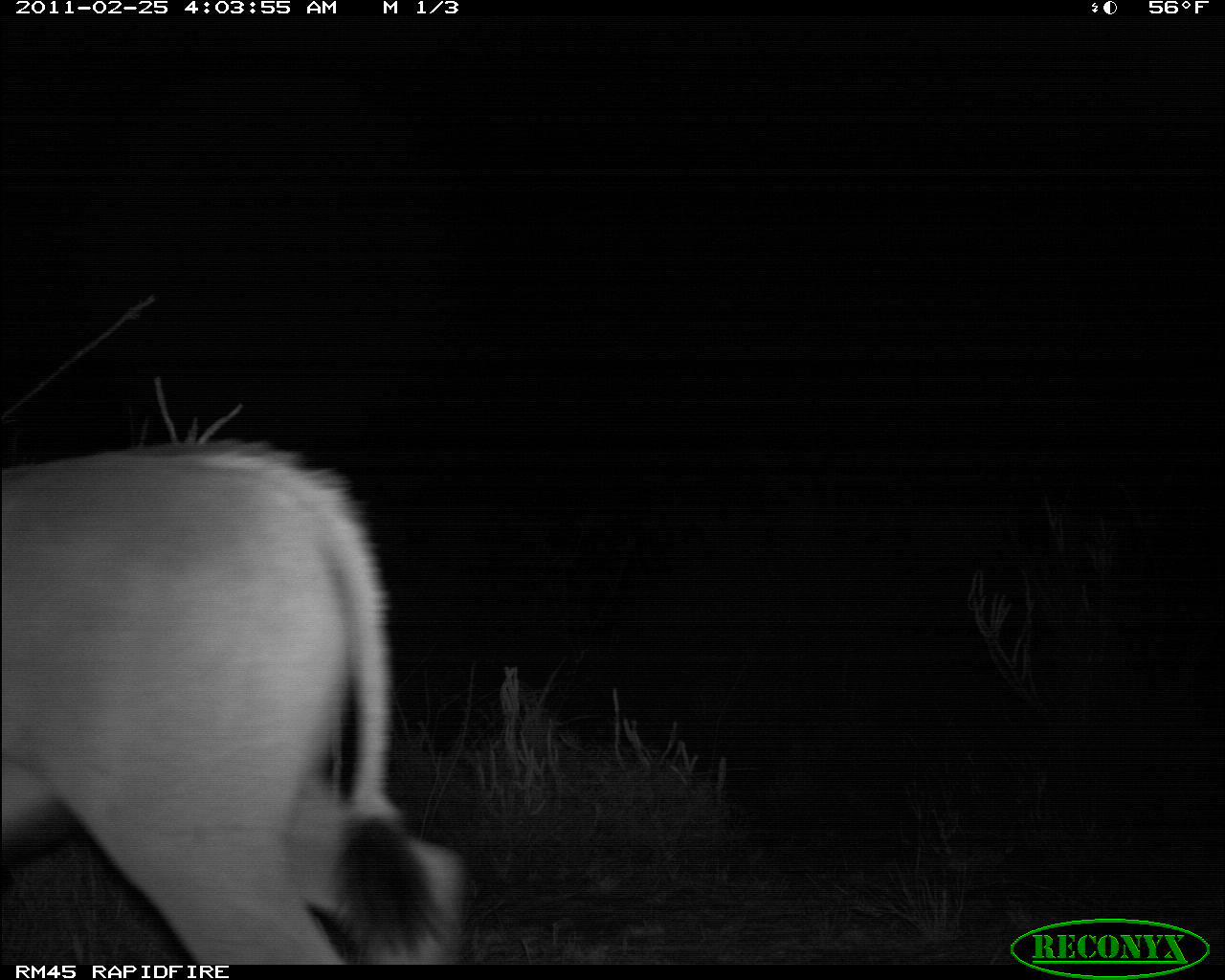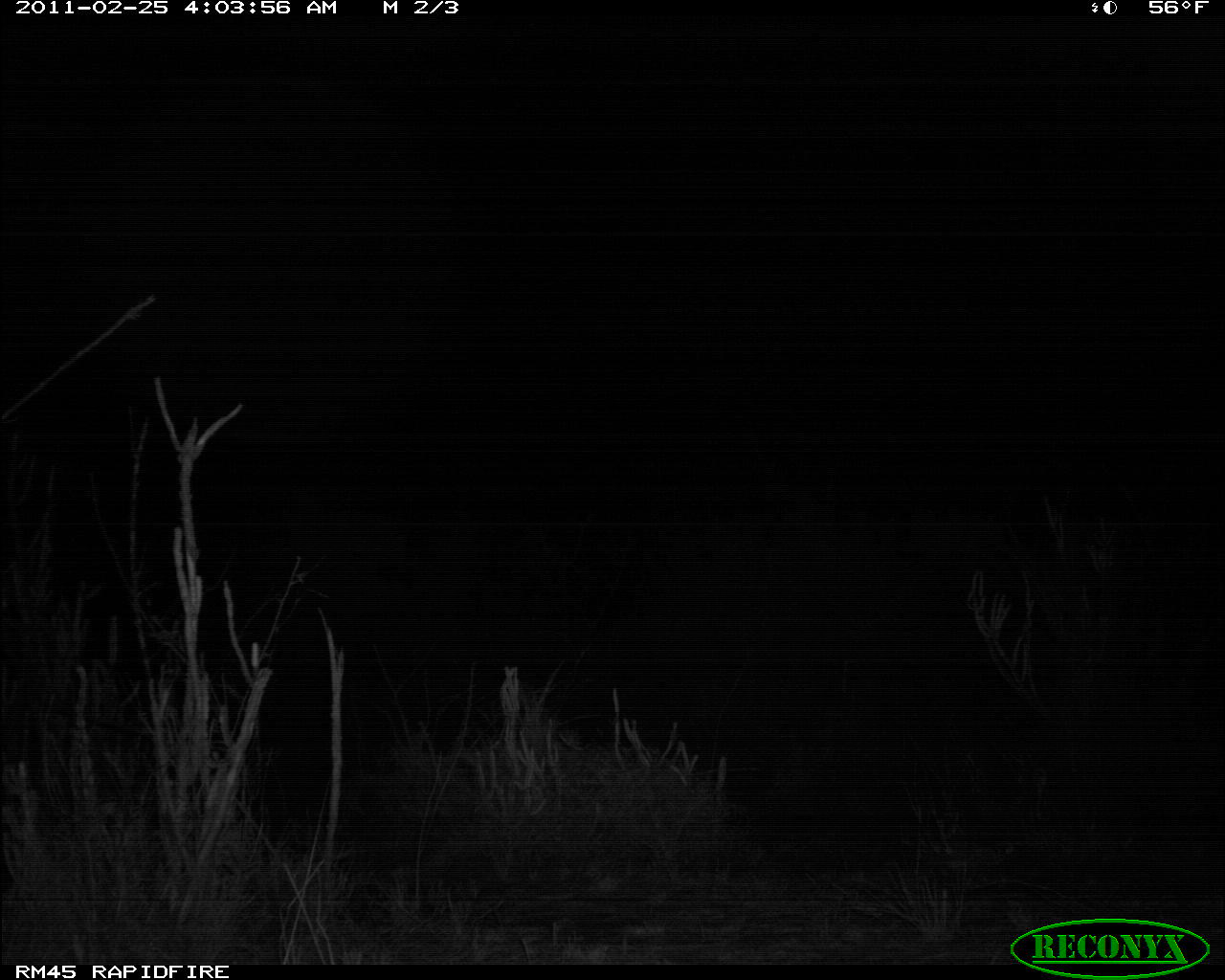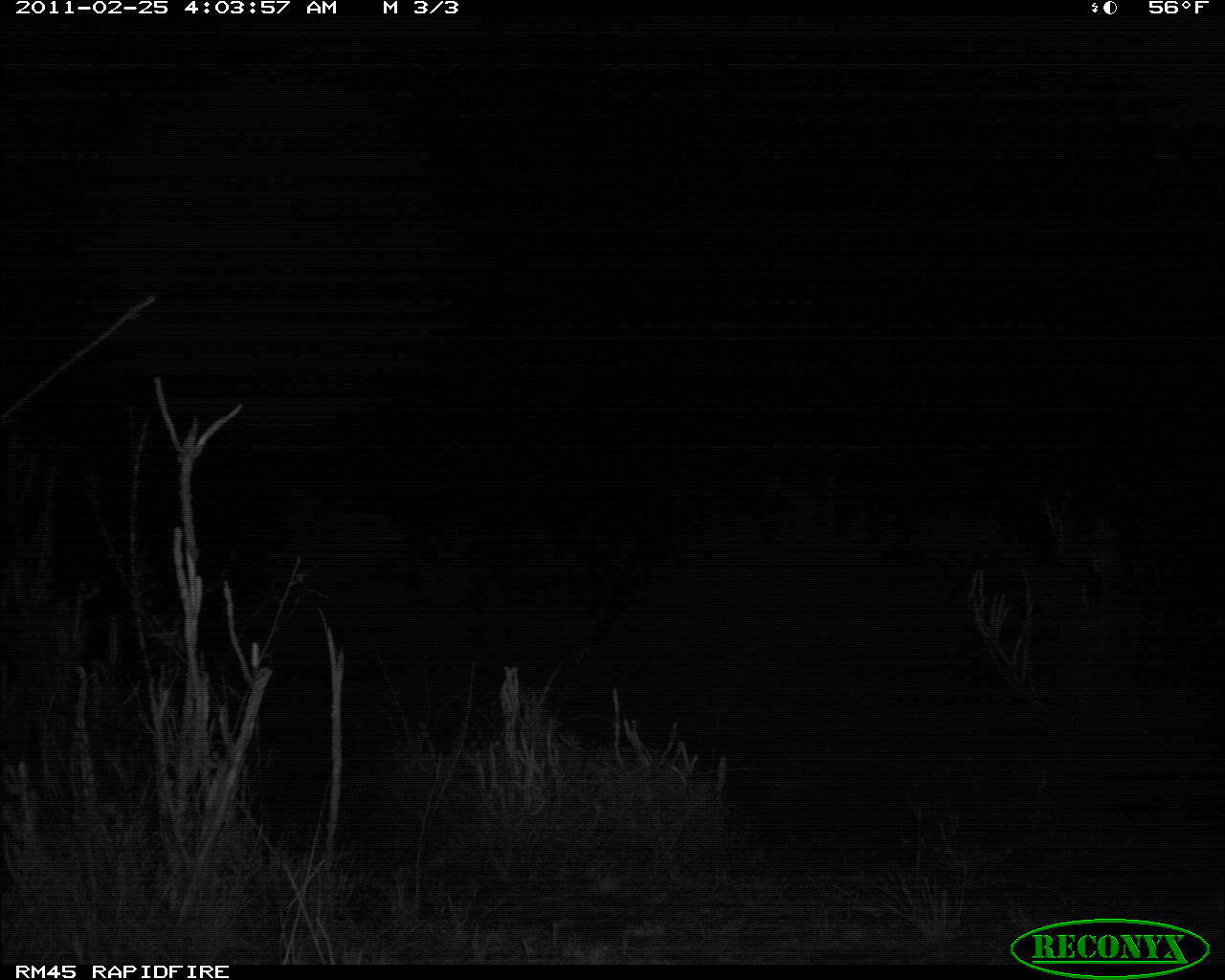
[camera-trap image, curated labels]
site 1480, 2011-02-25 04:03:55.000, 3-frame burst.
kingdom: Animalia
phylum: Chordata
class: Mammalia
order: Artiodactyla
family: Bovidae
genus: Madoqua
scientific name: Madoqua guentheri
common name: günther's dik-dik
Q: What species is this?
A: Madoqua guentheri (günther's dik-dik).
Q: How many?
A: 1.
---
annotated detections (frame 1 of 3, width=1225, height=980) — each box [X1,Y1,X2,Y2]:
madoqua guentheri: [0,428,469,964]